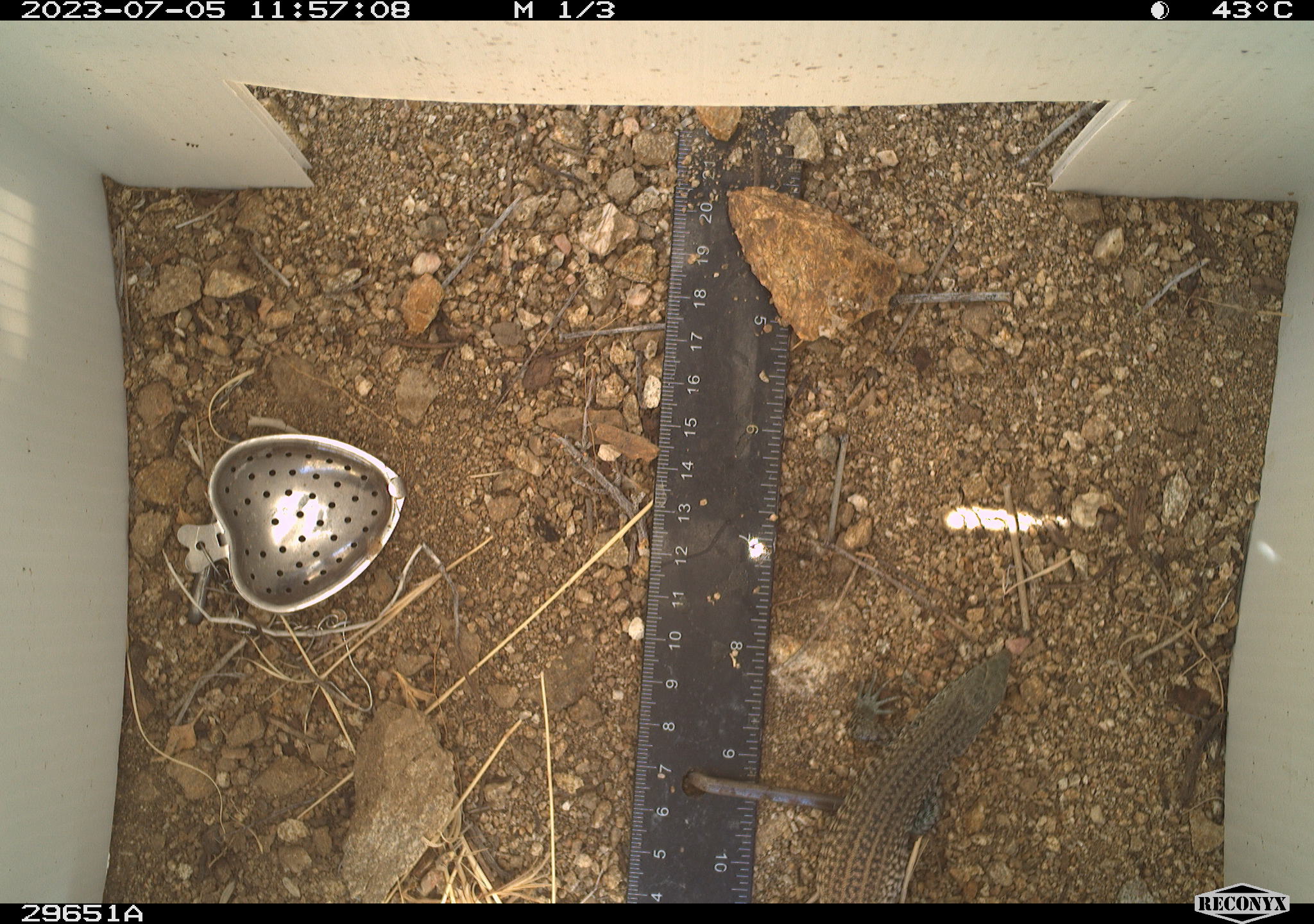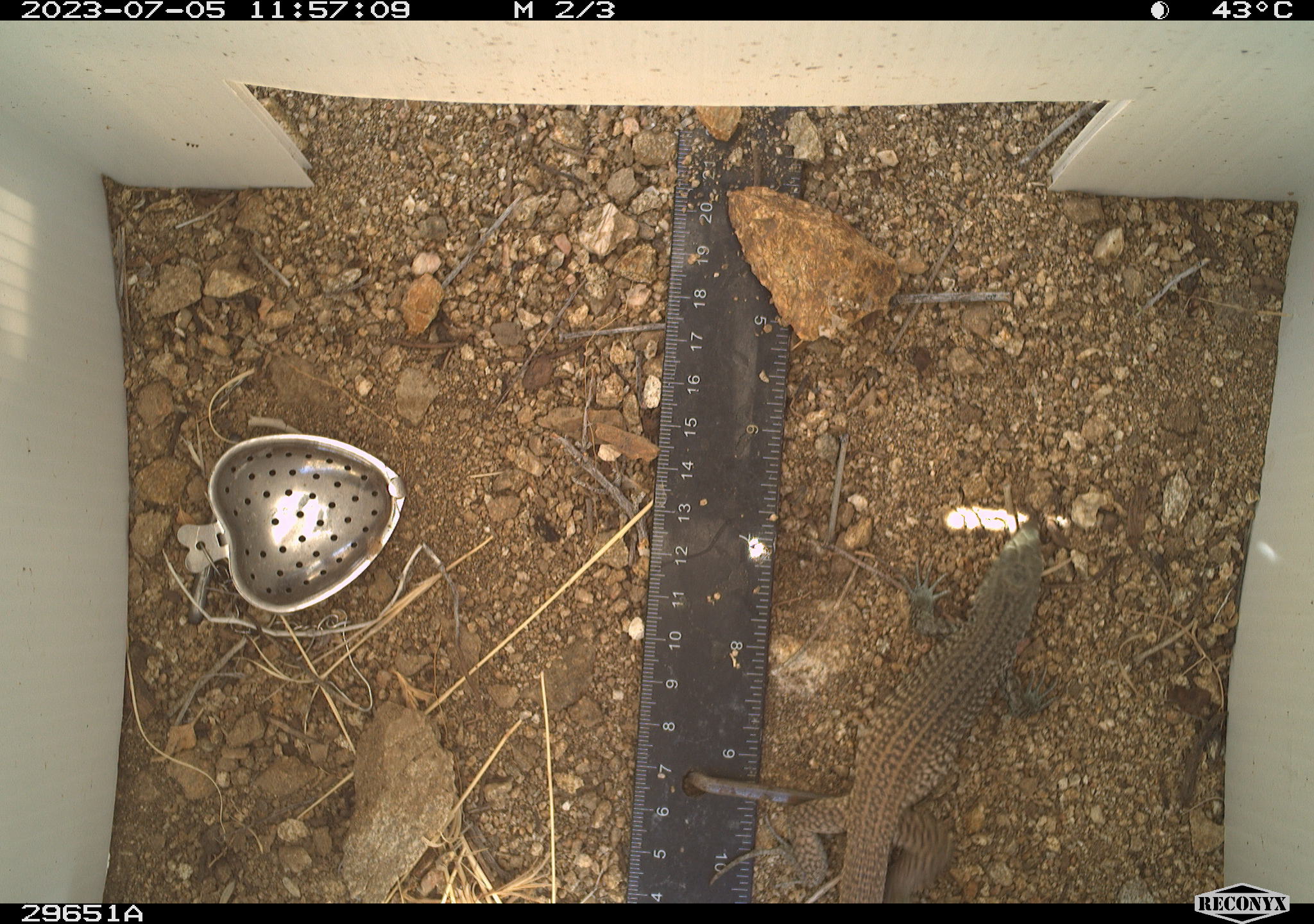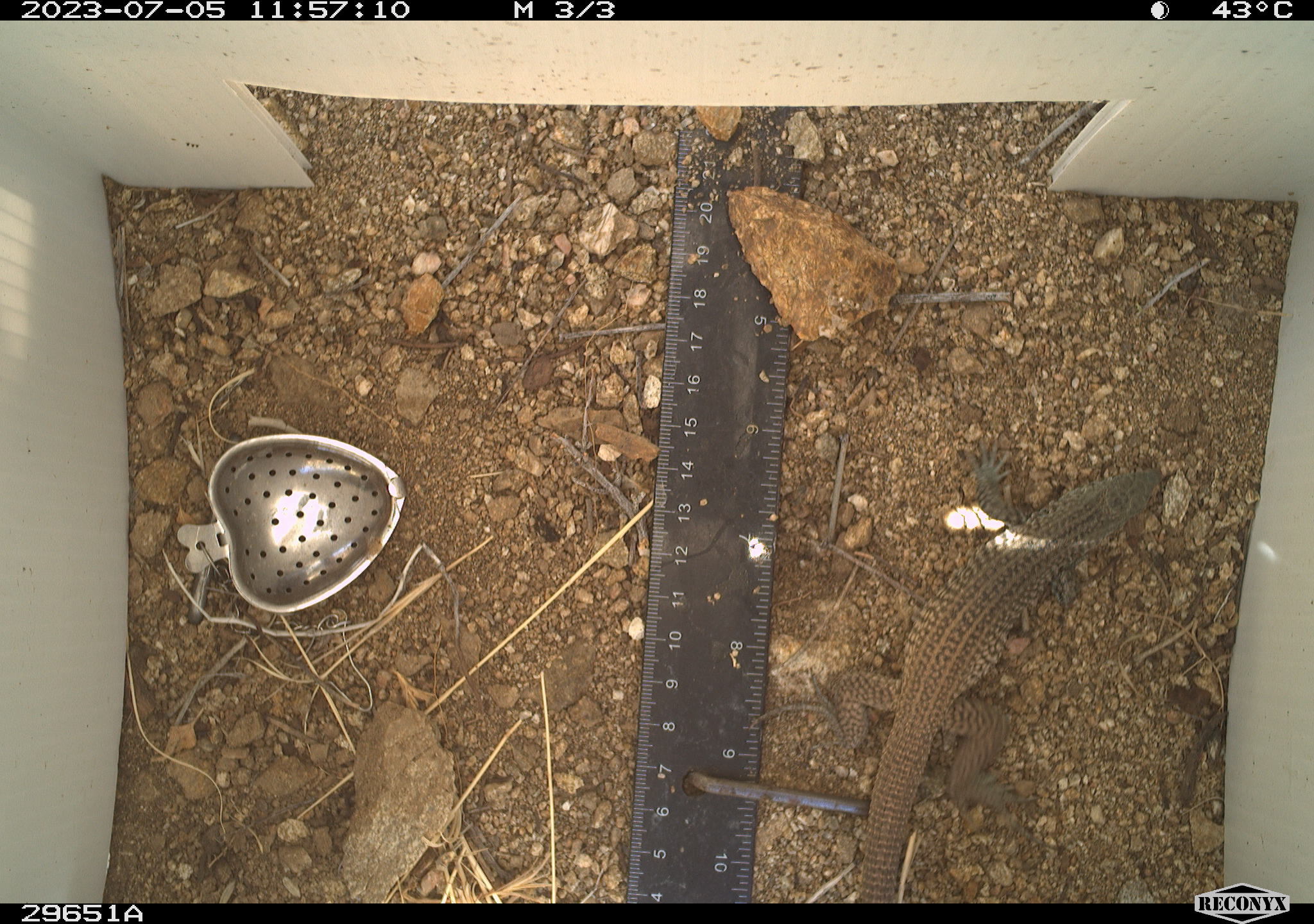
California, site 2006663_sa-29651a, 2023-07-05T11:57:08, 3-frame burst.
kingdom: Animalia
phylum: Chordata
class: Reptilia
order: Squamata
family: Teiidae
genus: Aspidoscelis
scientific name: Aspidoscelis tigris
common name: western whiptail